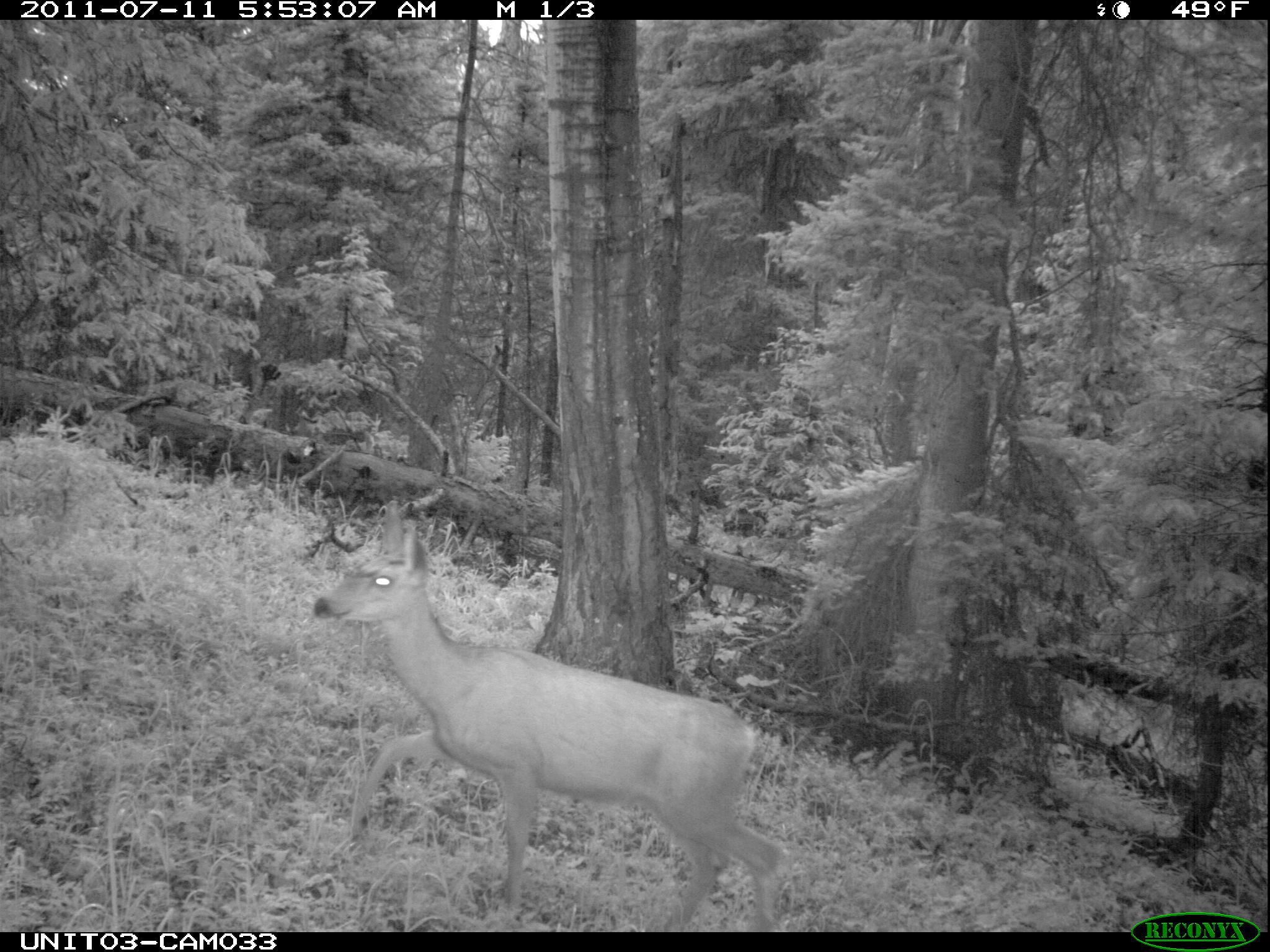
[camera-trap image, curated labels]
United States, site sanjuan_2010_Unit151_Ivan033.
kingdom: Animalia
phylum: Chordata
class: Mammalia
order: Artiodactyla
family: Cervidae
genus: Odocoileus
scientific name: Odocoileus hemionus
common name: mule deer